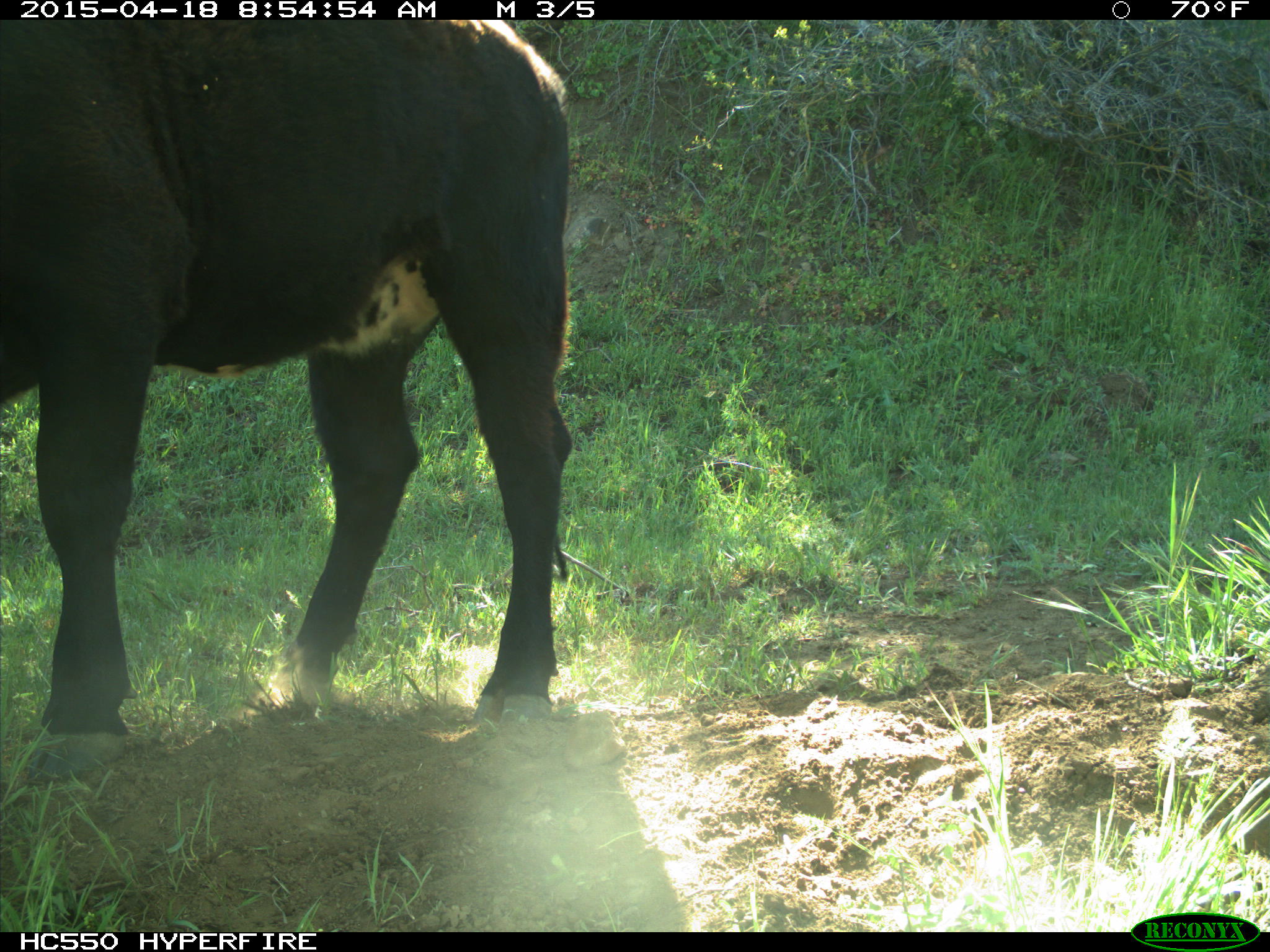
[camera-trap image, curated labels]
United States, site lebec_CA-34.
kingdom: Animalia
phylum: Chordata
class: Mammalia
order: Artiodactyla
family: Bovidae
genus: Bos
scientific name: Bos taurus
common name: domestic cow